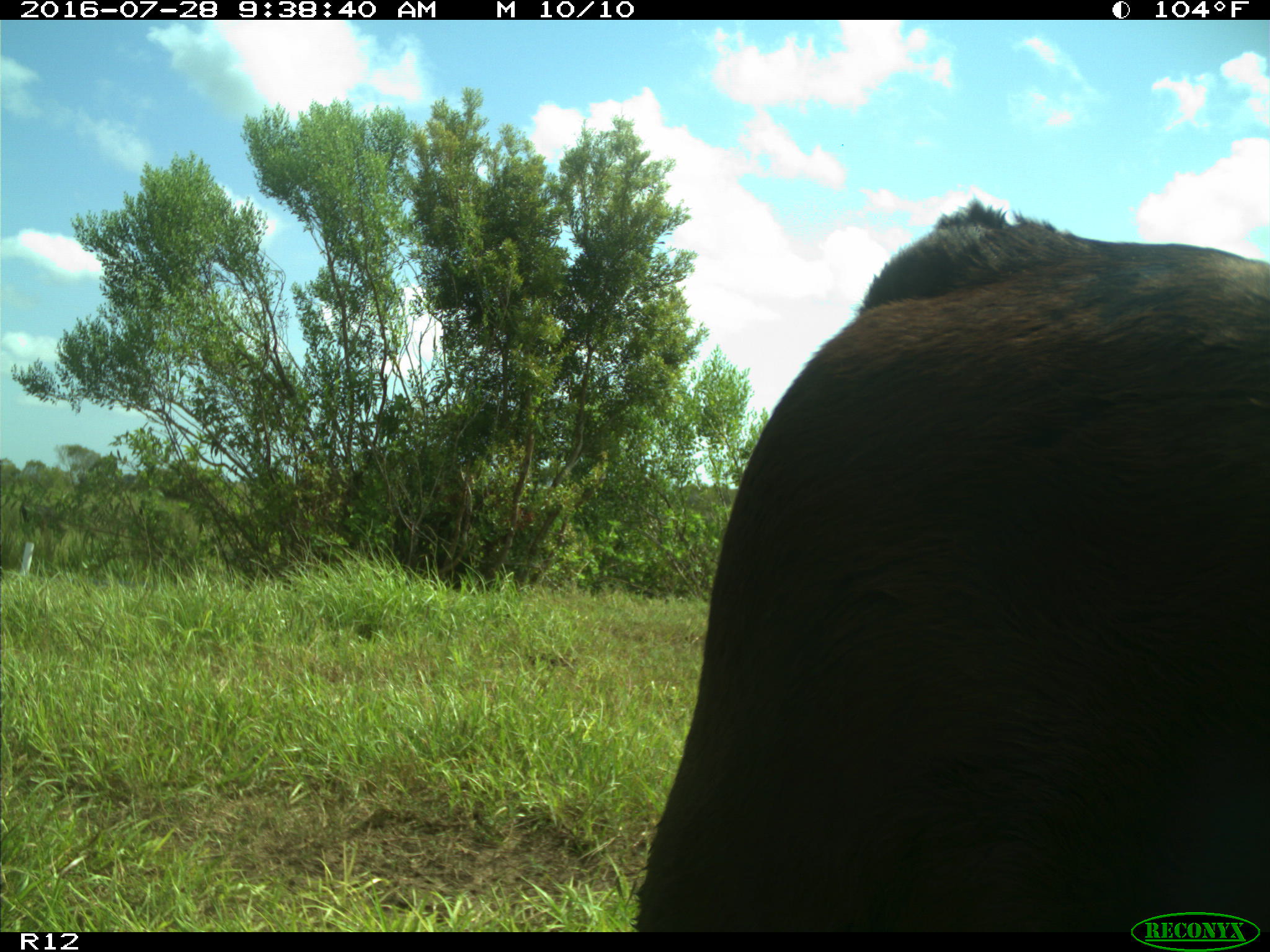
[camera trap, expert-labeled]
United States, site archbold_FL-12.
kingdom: Animalia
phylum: Chordata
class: Mammalia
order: Artiodactyla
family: Bovidae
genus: Bos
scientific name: Bos taurus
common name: domestic cow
Bos taurus (domestic cow).